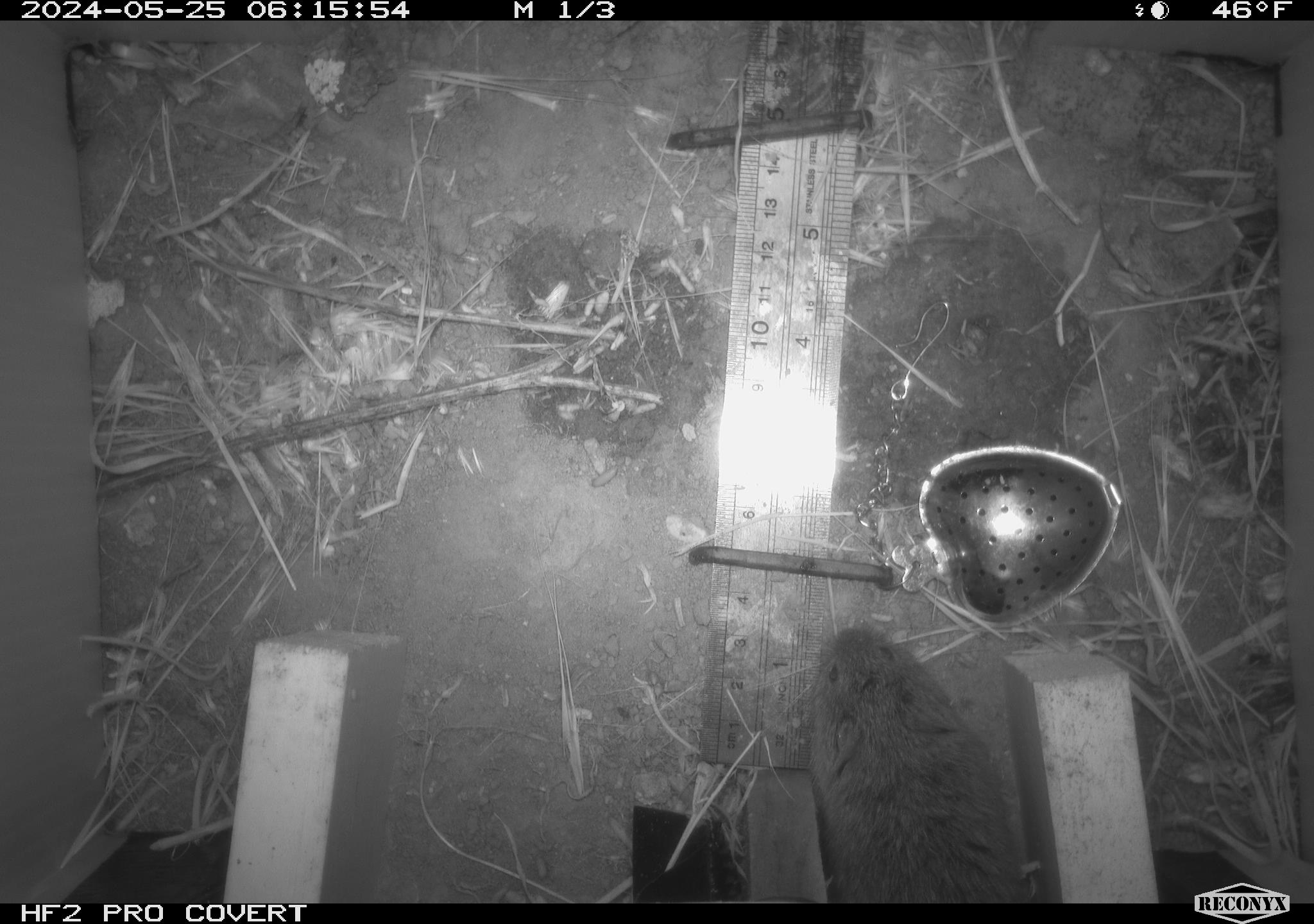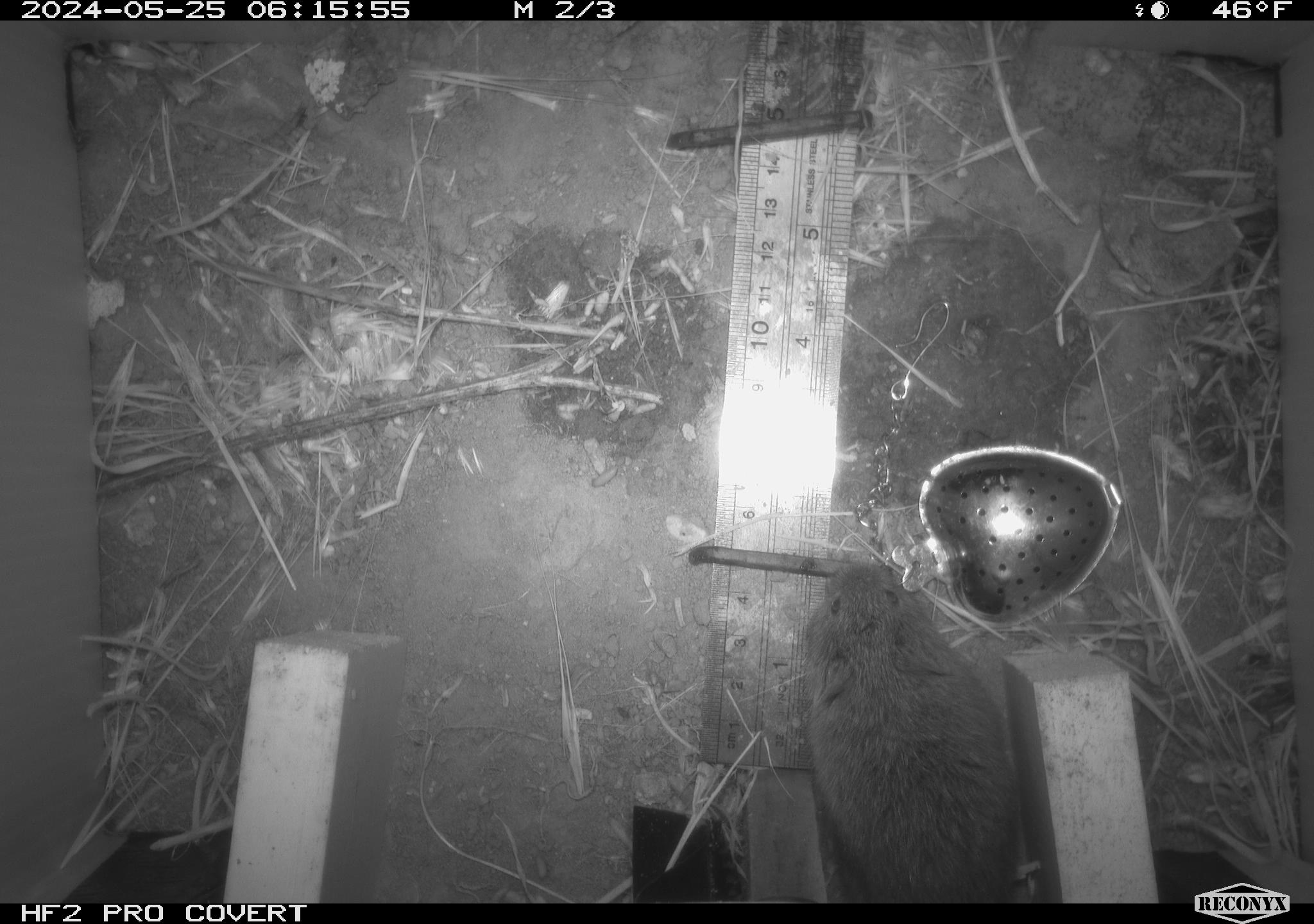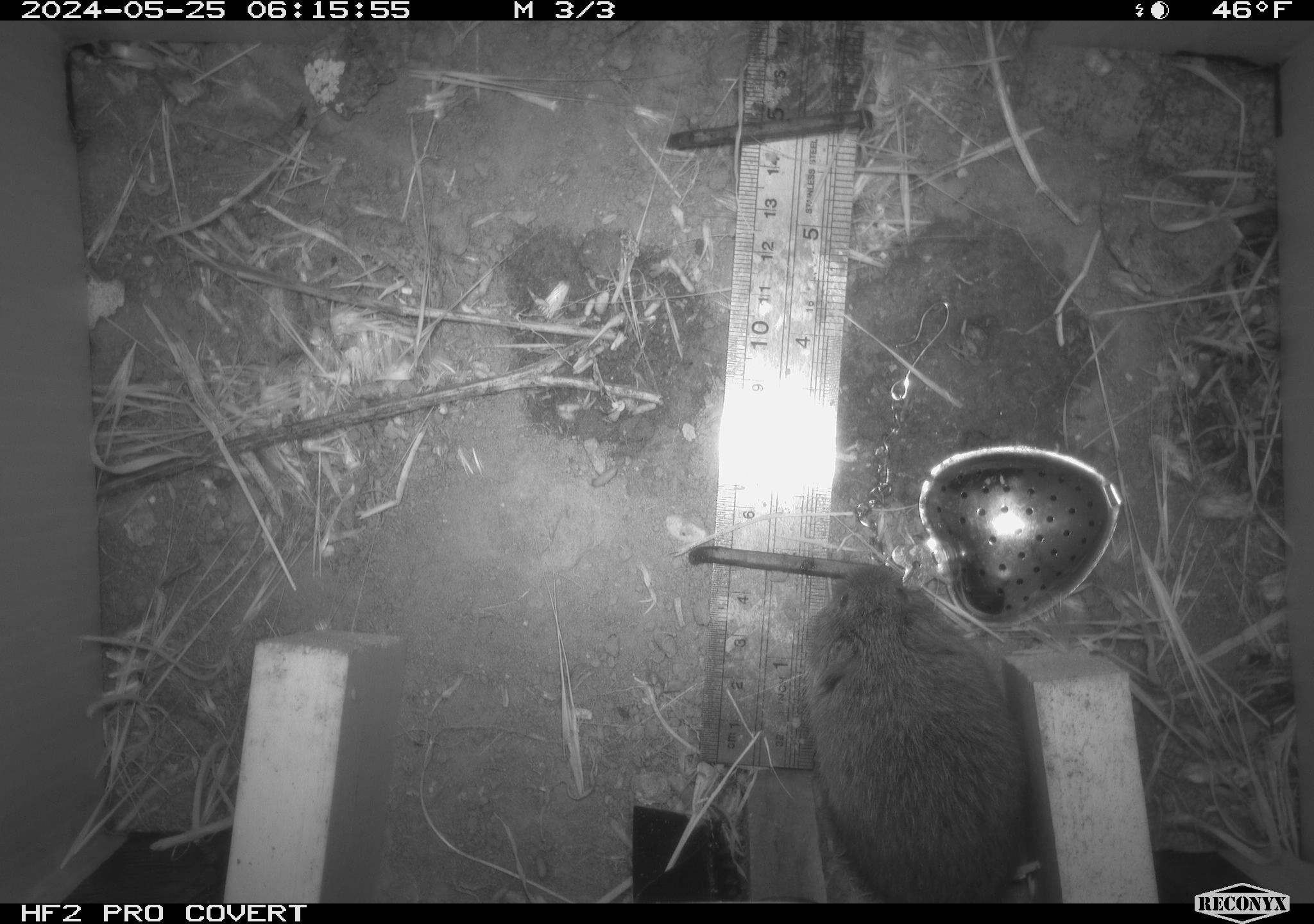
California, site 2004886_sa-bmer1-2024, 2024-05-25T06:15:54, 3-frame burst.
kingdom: Animalia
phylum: Chordata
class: Mammalia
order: Rodentia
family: Cricetidae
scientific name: Arvicolinae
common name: voles, lemmings, and muskrats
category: arvicolinae subfamily